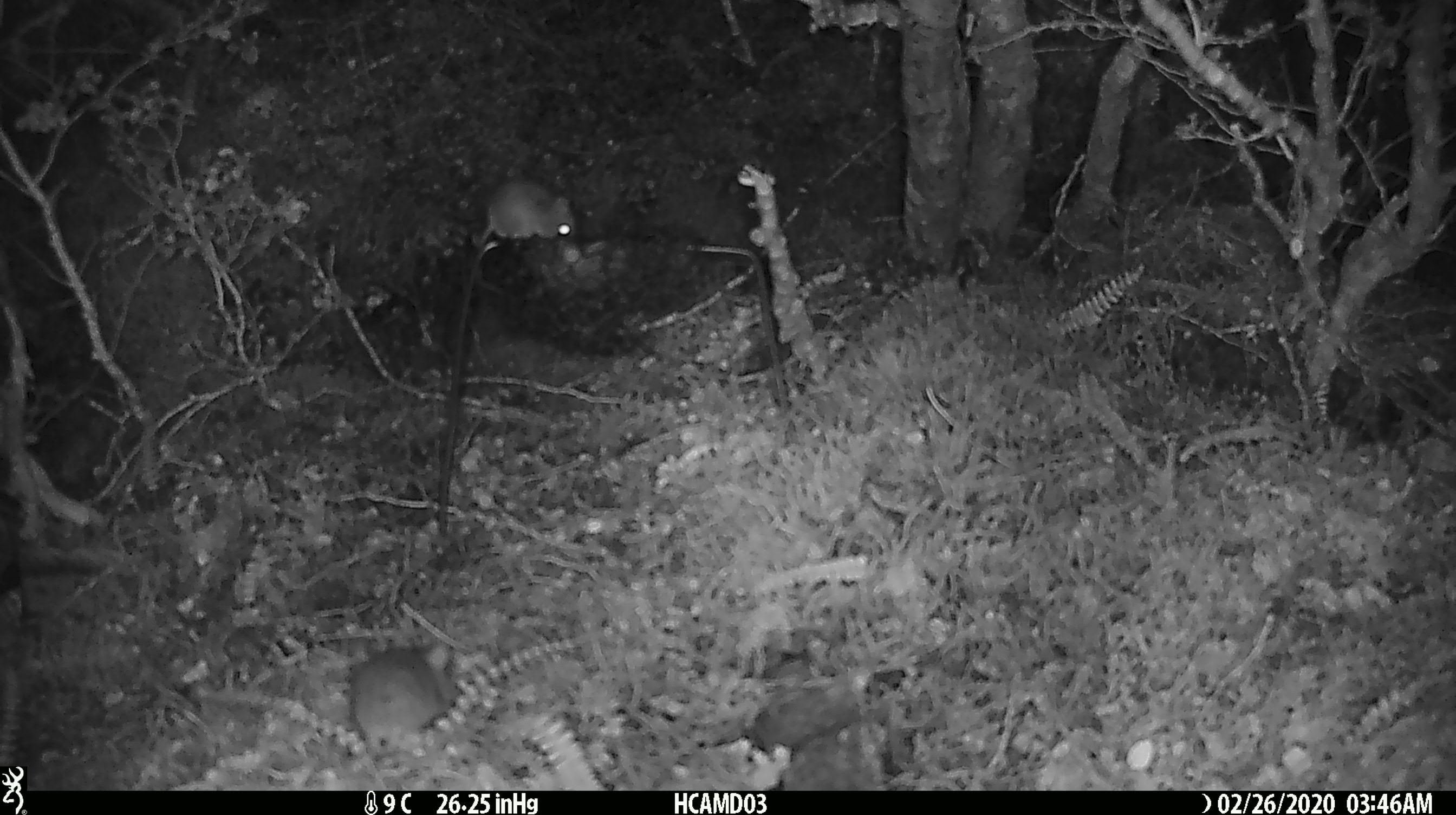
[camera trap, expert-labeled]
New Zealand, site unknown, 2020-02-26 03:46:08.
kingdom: Animalia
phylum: Chordata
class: Mammalia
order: Rodentia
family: Muridae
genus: Mus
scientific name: Mus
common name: mouse